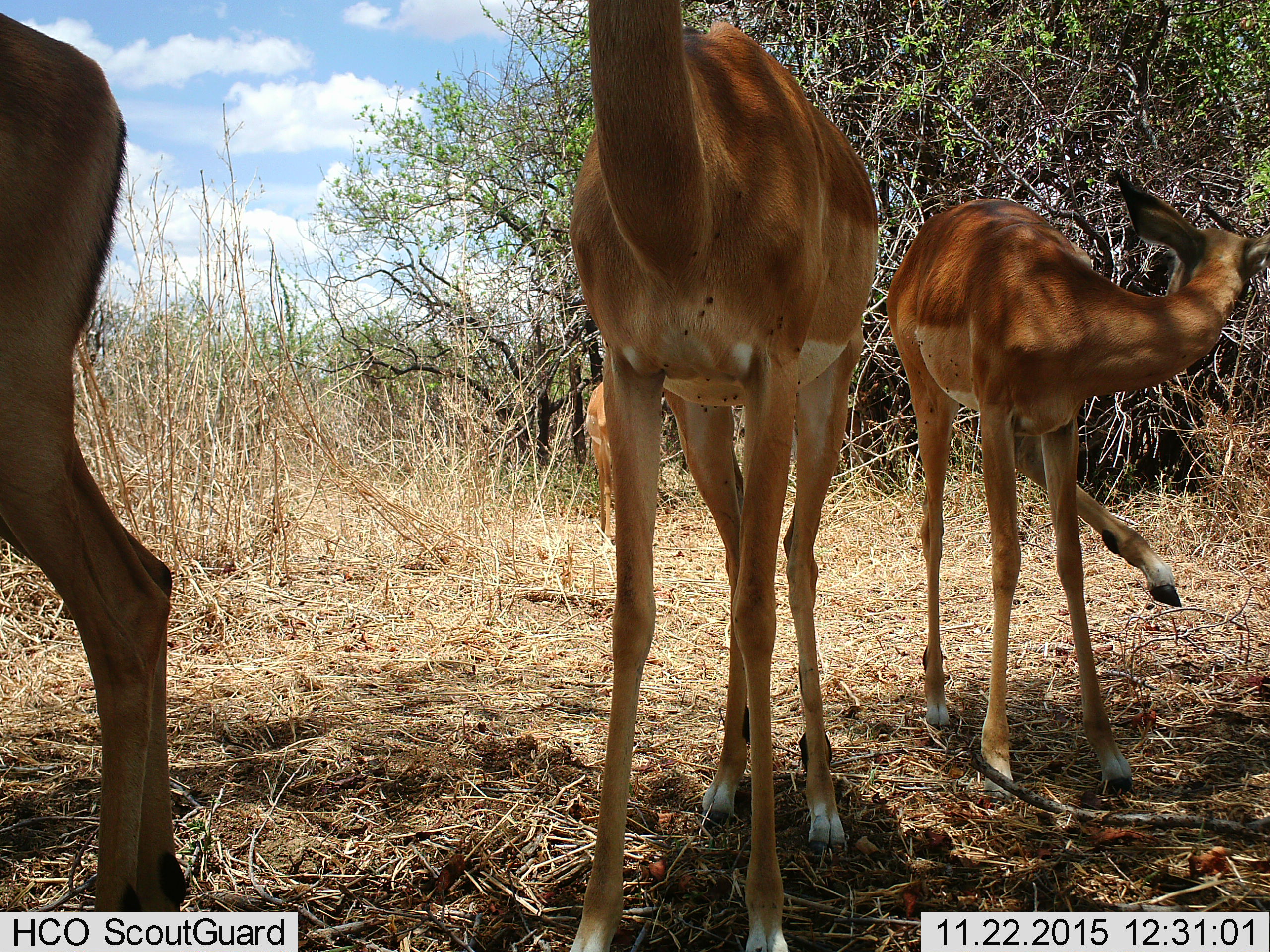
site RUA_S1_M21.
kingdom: Animalia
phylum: Chordata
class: Mammalia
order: Artiodactyla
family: Bovidae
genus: Aepyceros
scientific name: Aepyceros melampus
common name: impala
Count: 4.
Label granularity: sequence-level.